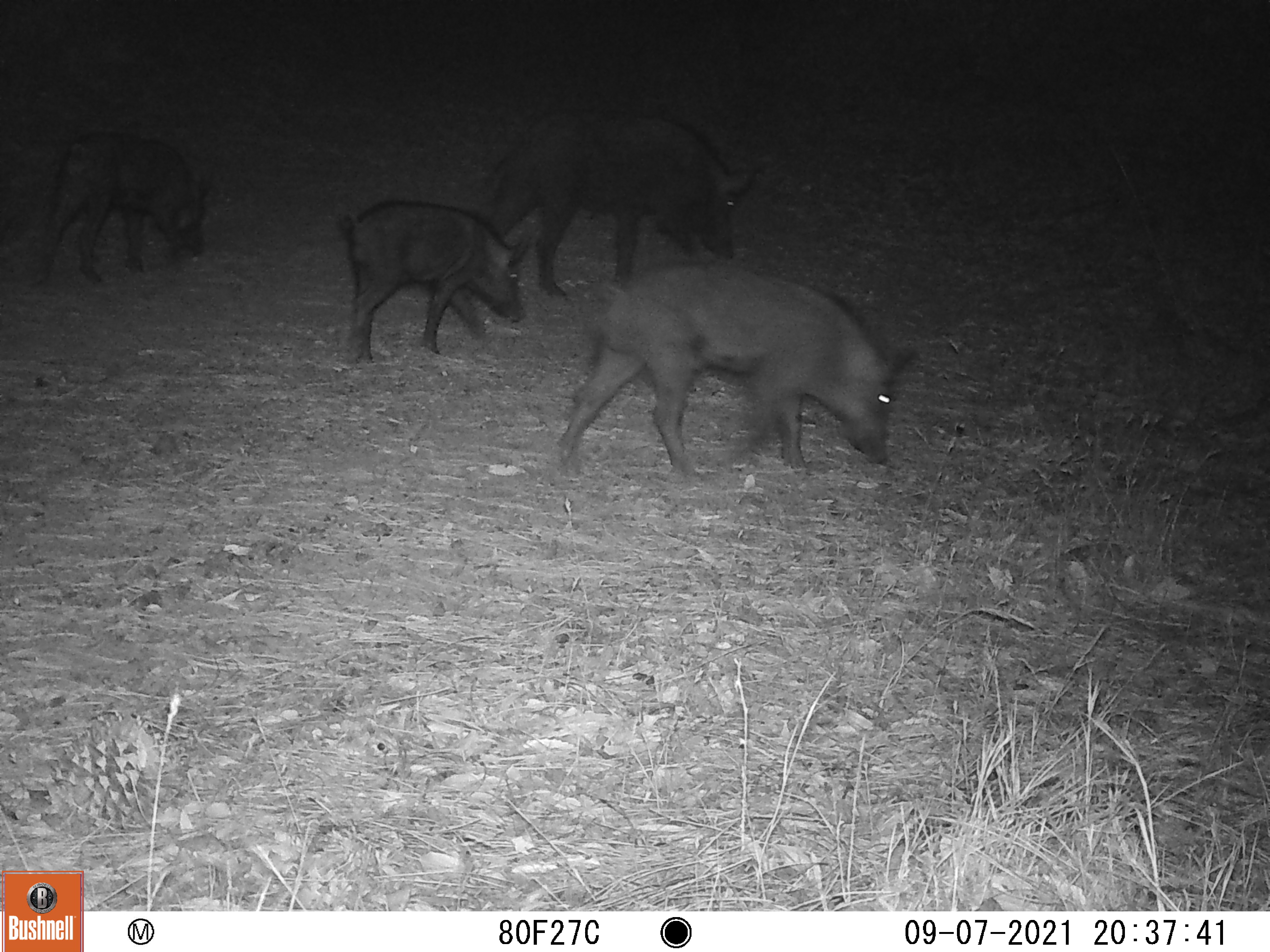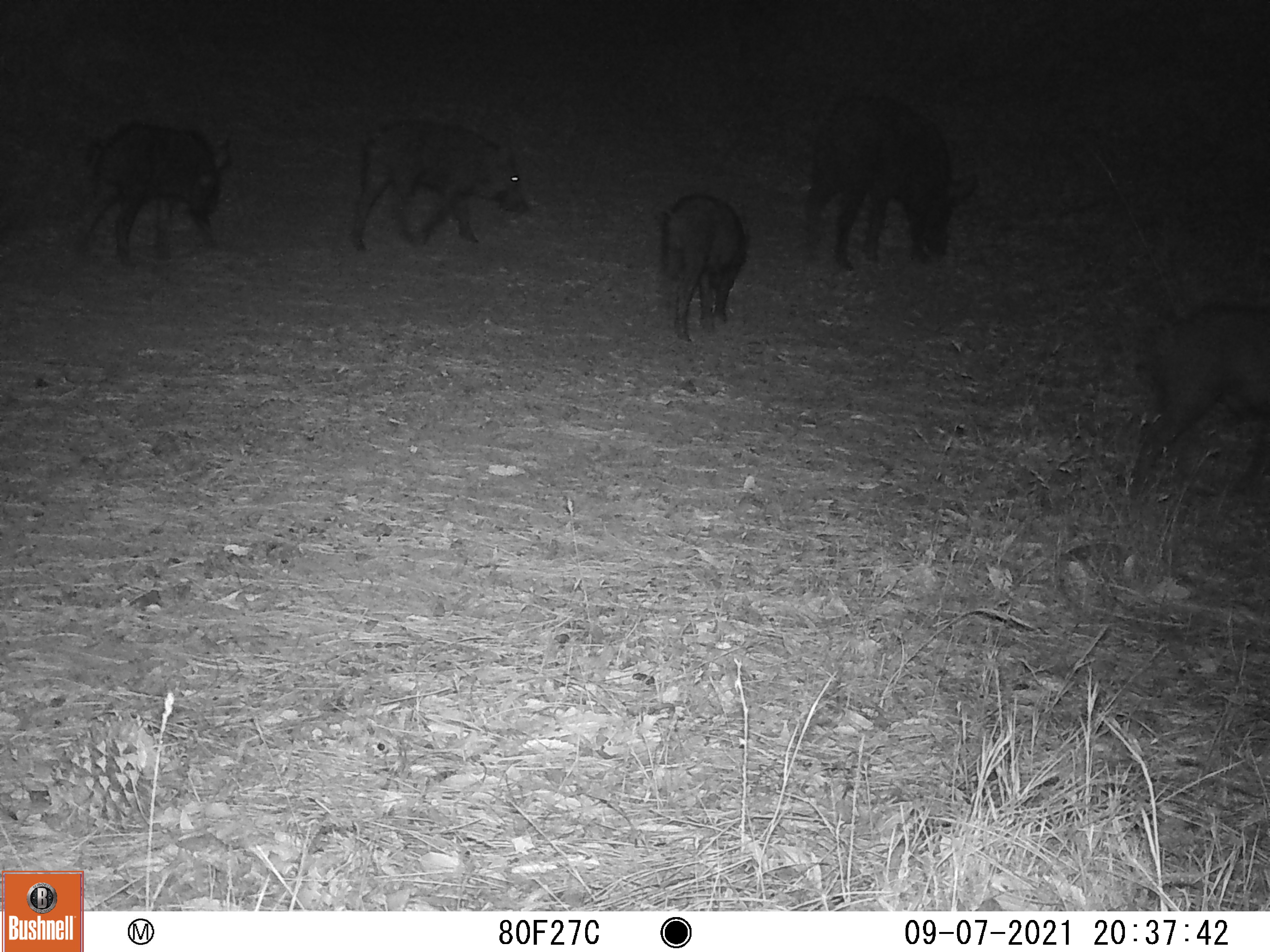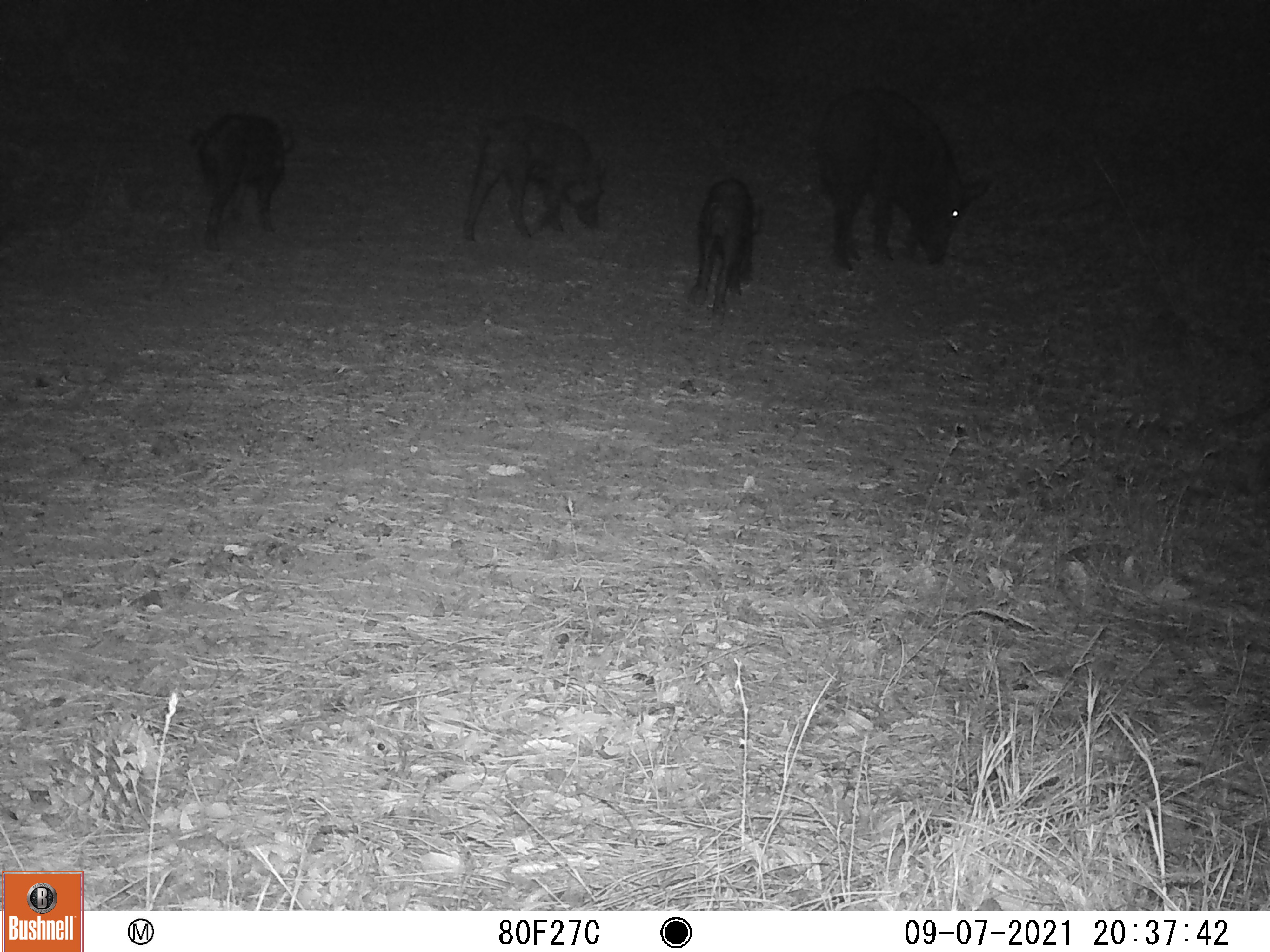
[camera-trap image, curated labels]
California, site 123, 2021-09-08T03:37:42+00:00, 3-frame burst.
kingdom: Animalia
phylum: Chordata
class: Mammalia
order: Artiodactyla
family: Suidae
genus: Sus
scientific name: Sus scrofa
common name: wild boar